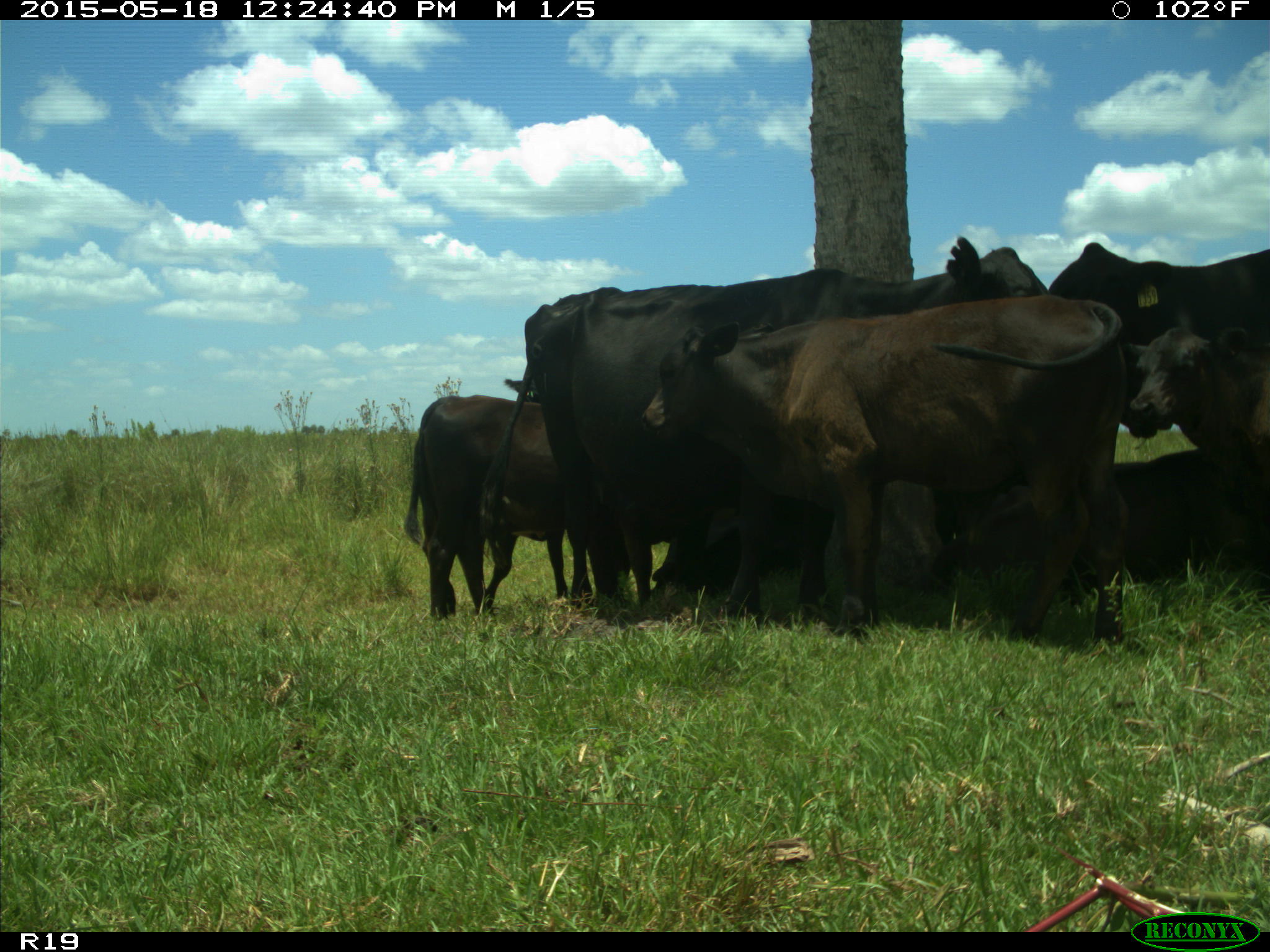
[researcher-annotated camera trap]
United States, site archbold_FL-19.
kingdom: Animalia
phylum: Chordata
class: Mammalia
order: Artiodactyla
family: Bovidae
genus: Bos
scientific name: Bos taurus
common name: domestic cow